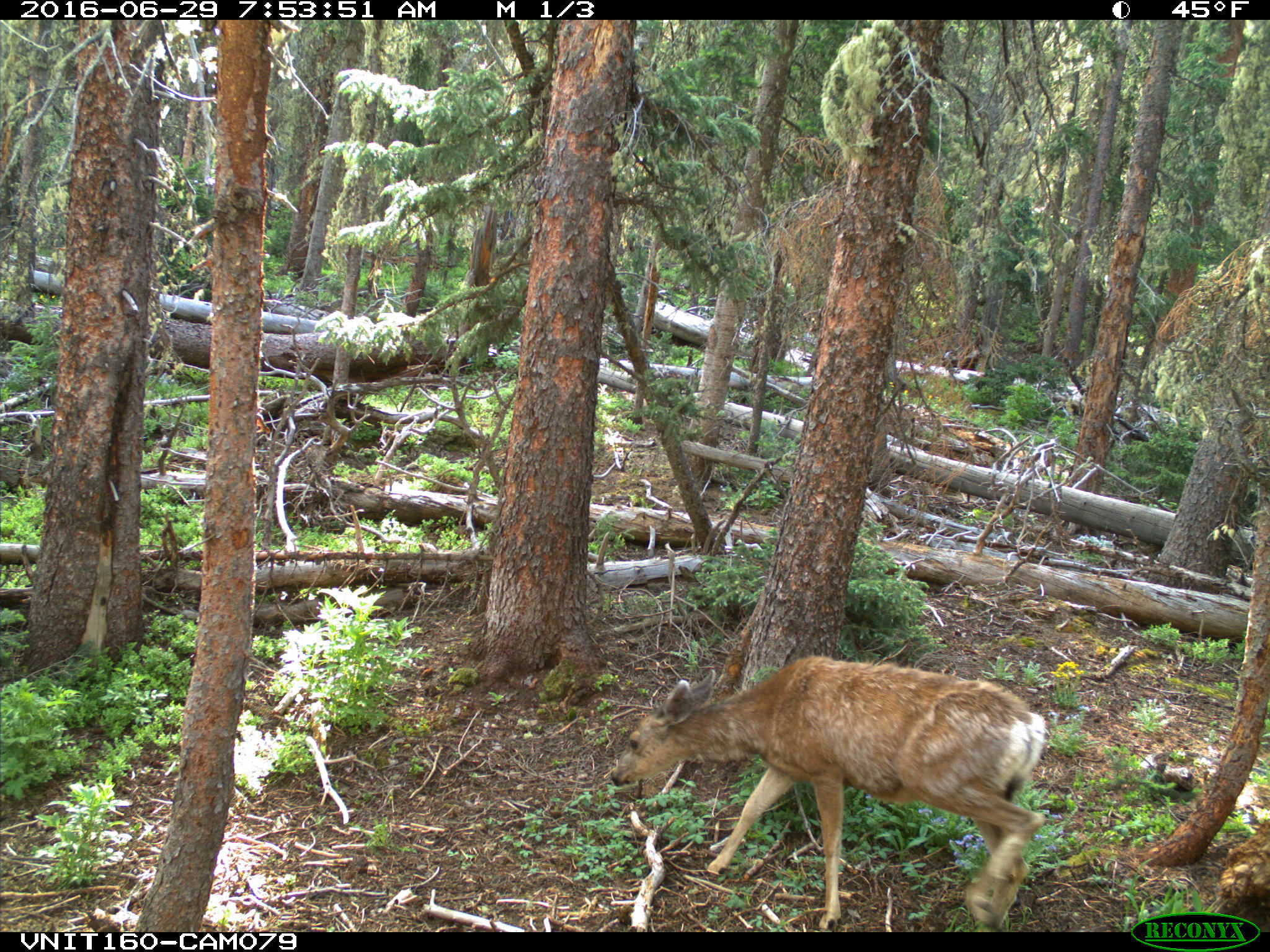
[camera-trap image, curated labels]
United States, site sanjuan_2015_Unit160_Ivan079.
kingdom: Animalia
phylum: Chordata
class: Mammalia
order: Artiodactyla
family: Cervidae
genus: Odocoileus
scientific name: Odocoileus hemionus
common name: mule deer